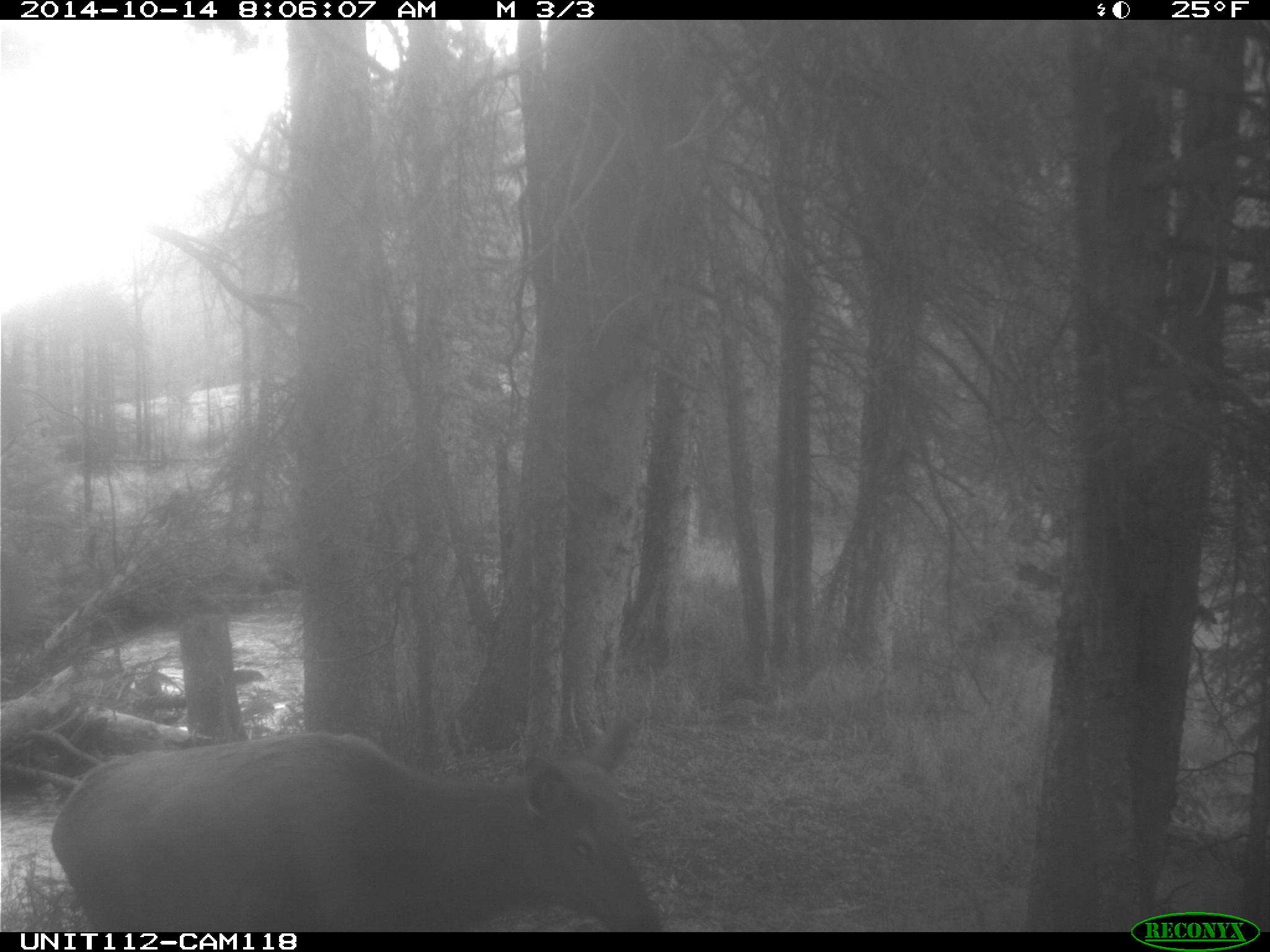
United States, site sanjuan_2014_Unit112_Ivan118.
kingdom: Animalia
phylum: Chordata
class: Mammalia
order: Artiodactyla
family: Cervidae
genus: Cervus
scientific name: Cervus elaphus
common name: red deer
Cervus elaphus (red deer).